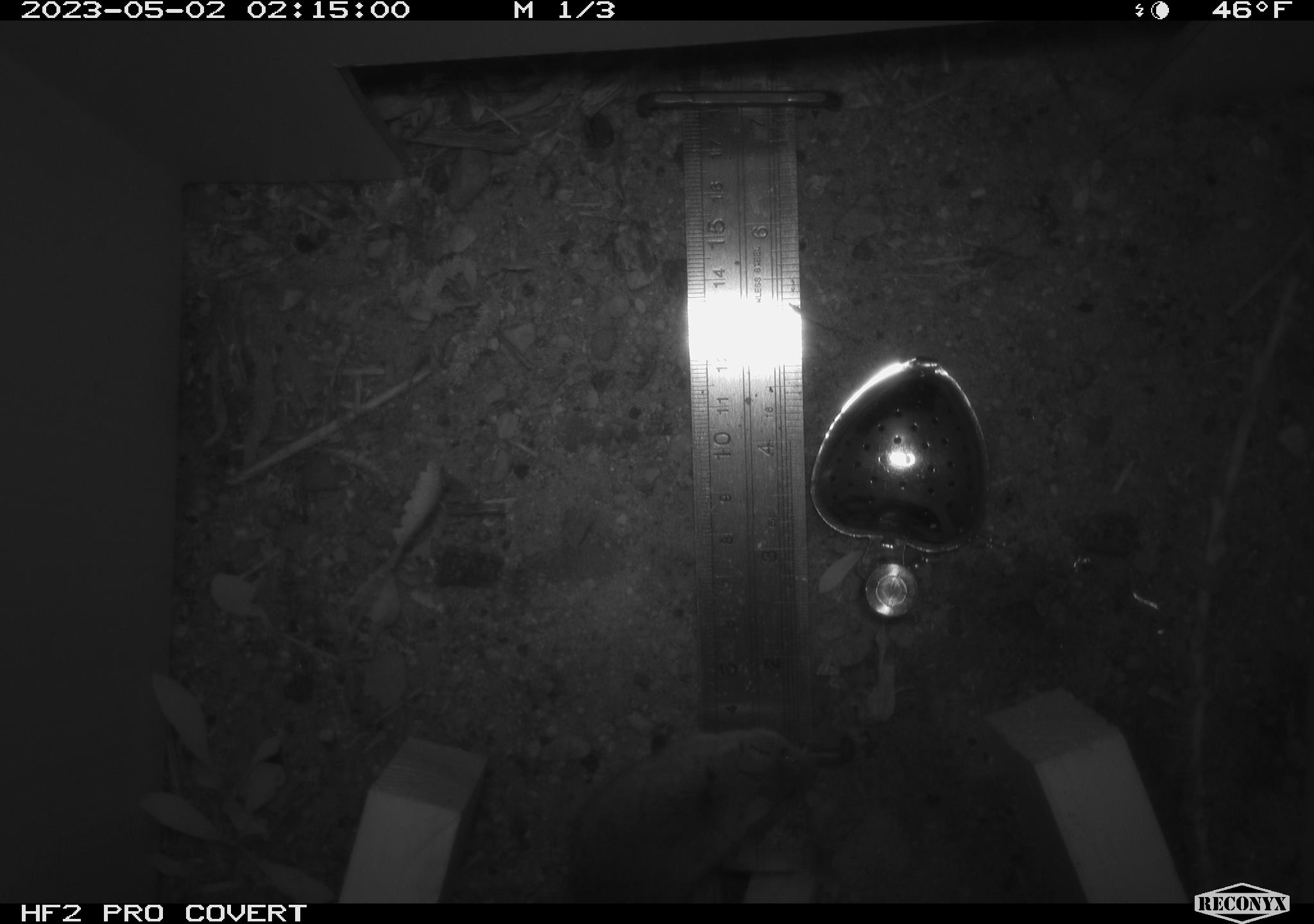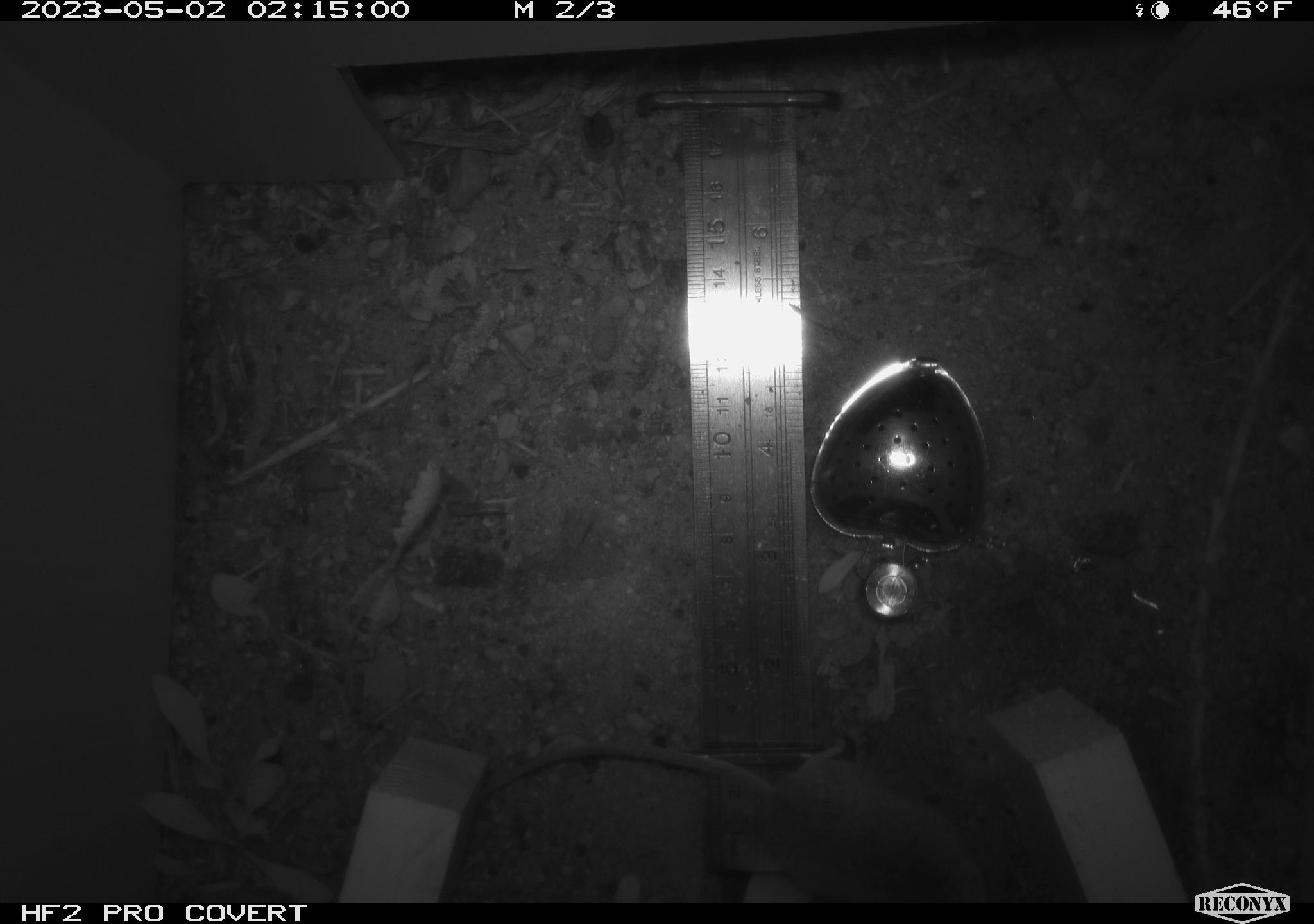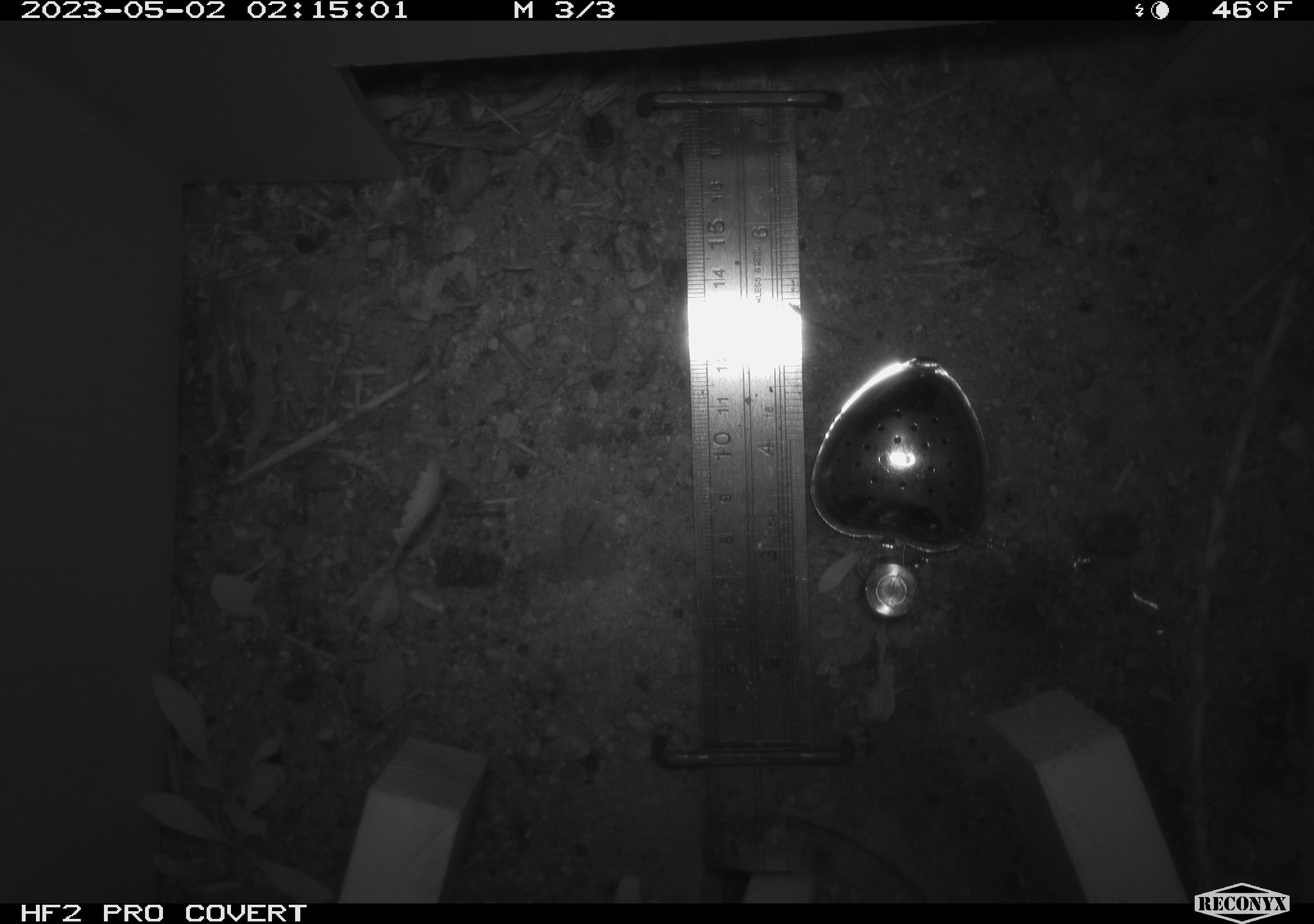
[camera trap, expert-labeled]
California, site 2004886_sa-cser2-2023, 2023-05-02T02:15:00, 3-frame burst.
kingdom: Animalia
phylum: Chordata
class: Mammalia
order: Rodentia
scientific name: Rodentia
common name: mouse species